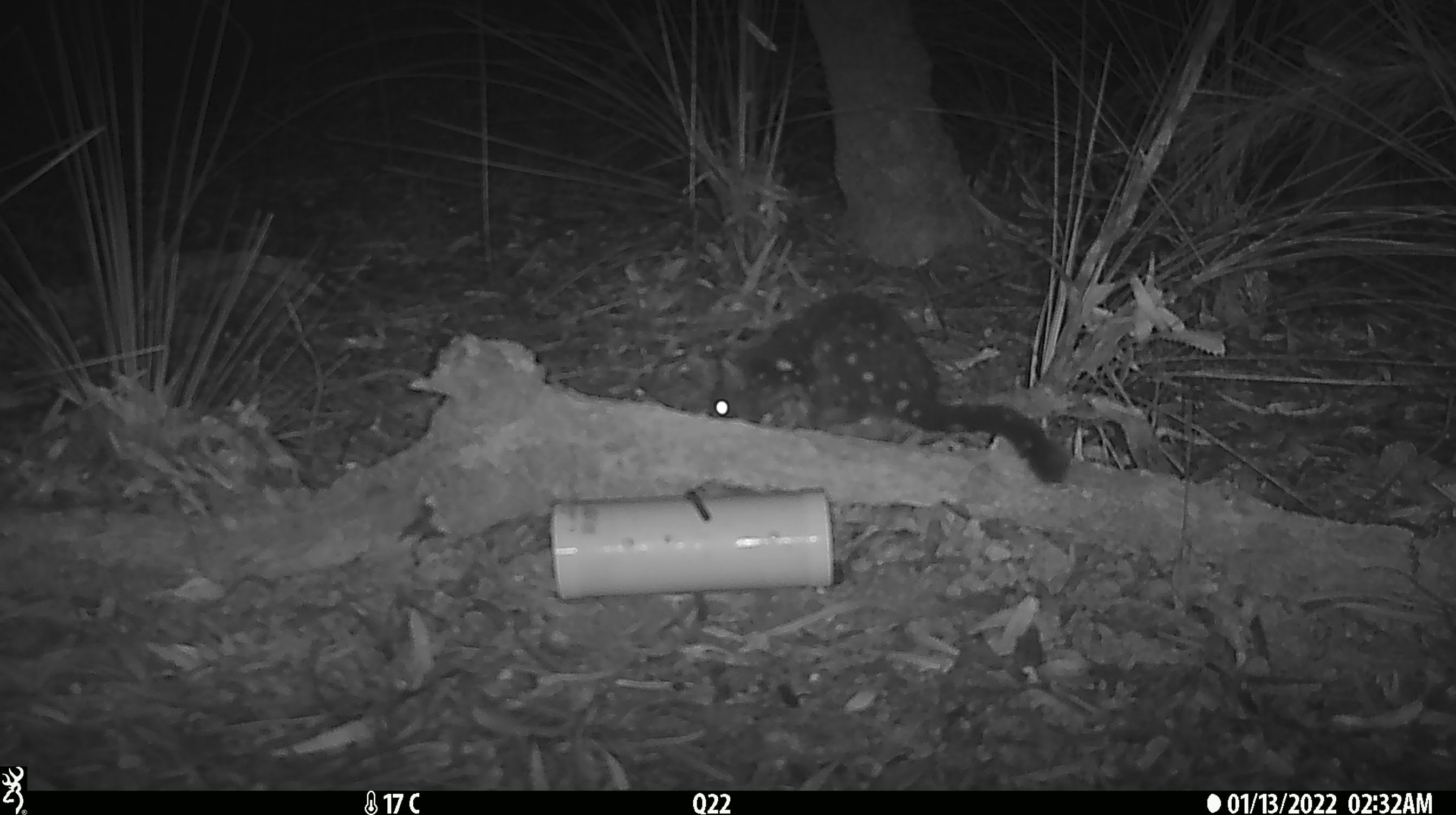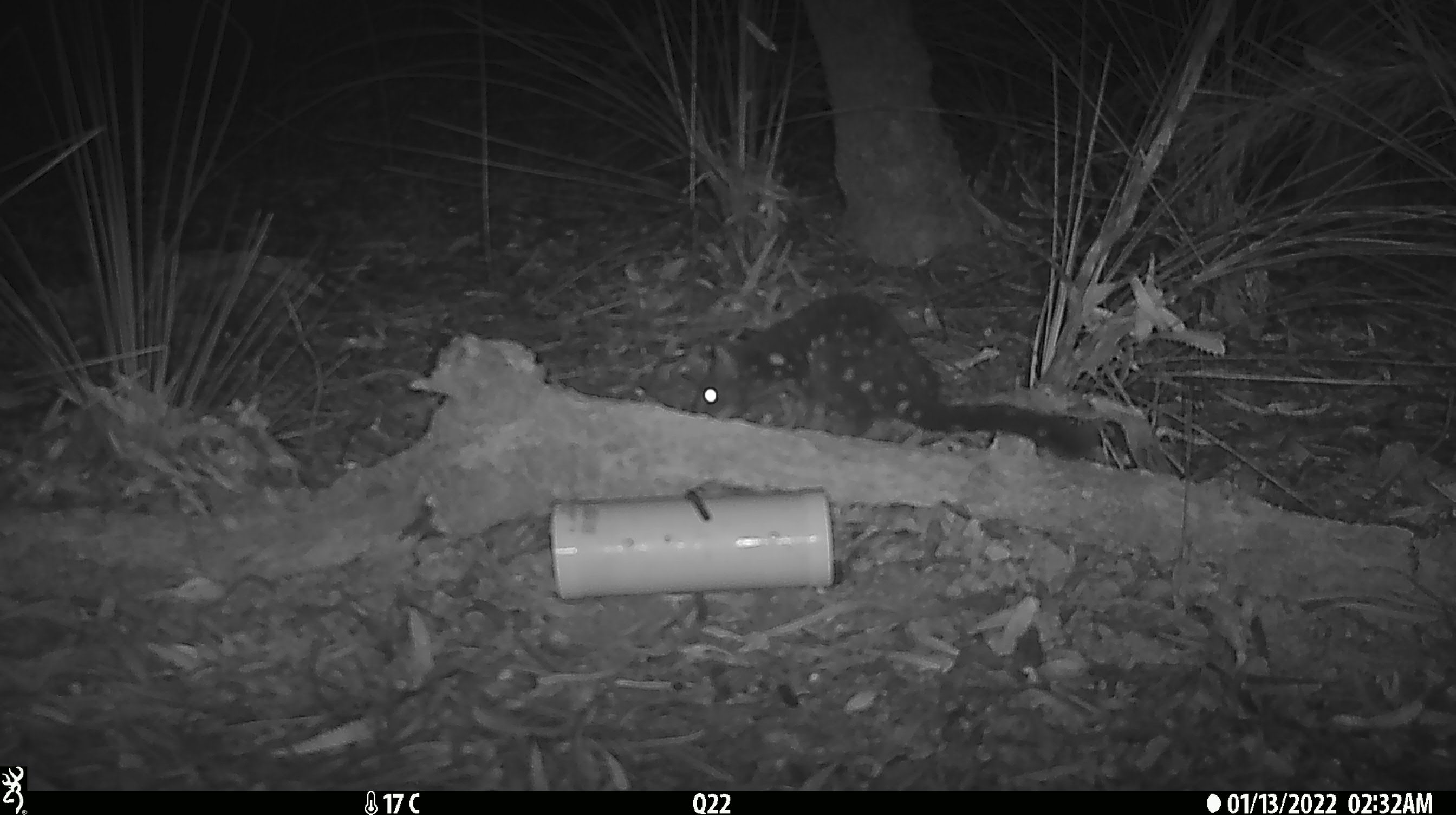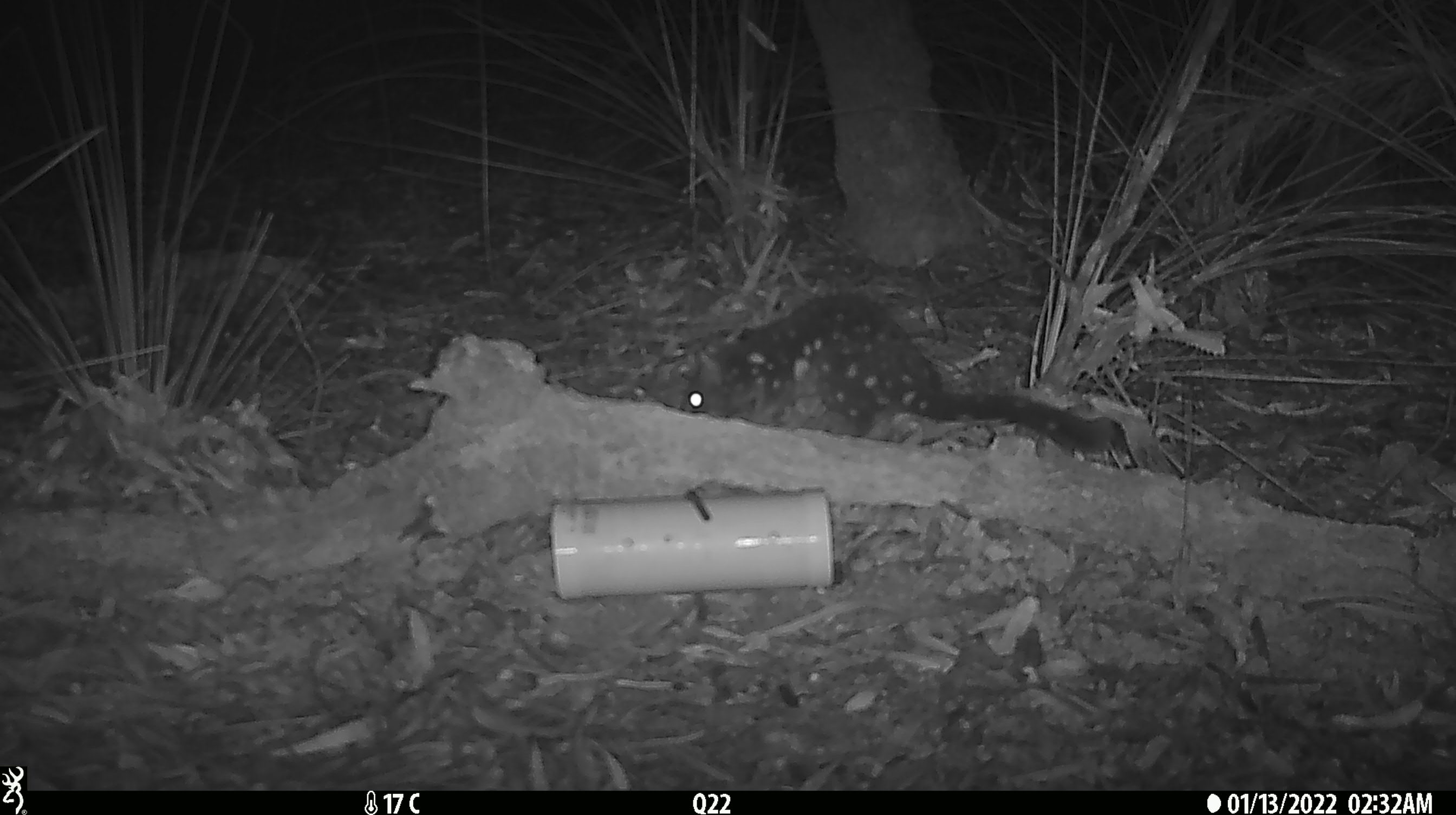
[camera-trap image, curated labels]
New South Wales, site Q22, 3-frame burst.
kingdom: Animalia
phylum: Chordata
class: Mammalia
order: Dasyuromorphia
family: Dasyuridae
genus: Dasyurus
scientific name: Dasyurus maculatus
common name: spotted-tailed quoll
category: quoll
Quoll (spotted-tailed quoll) (Dasyurus maculatus).